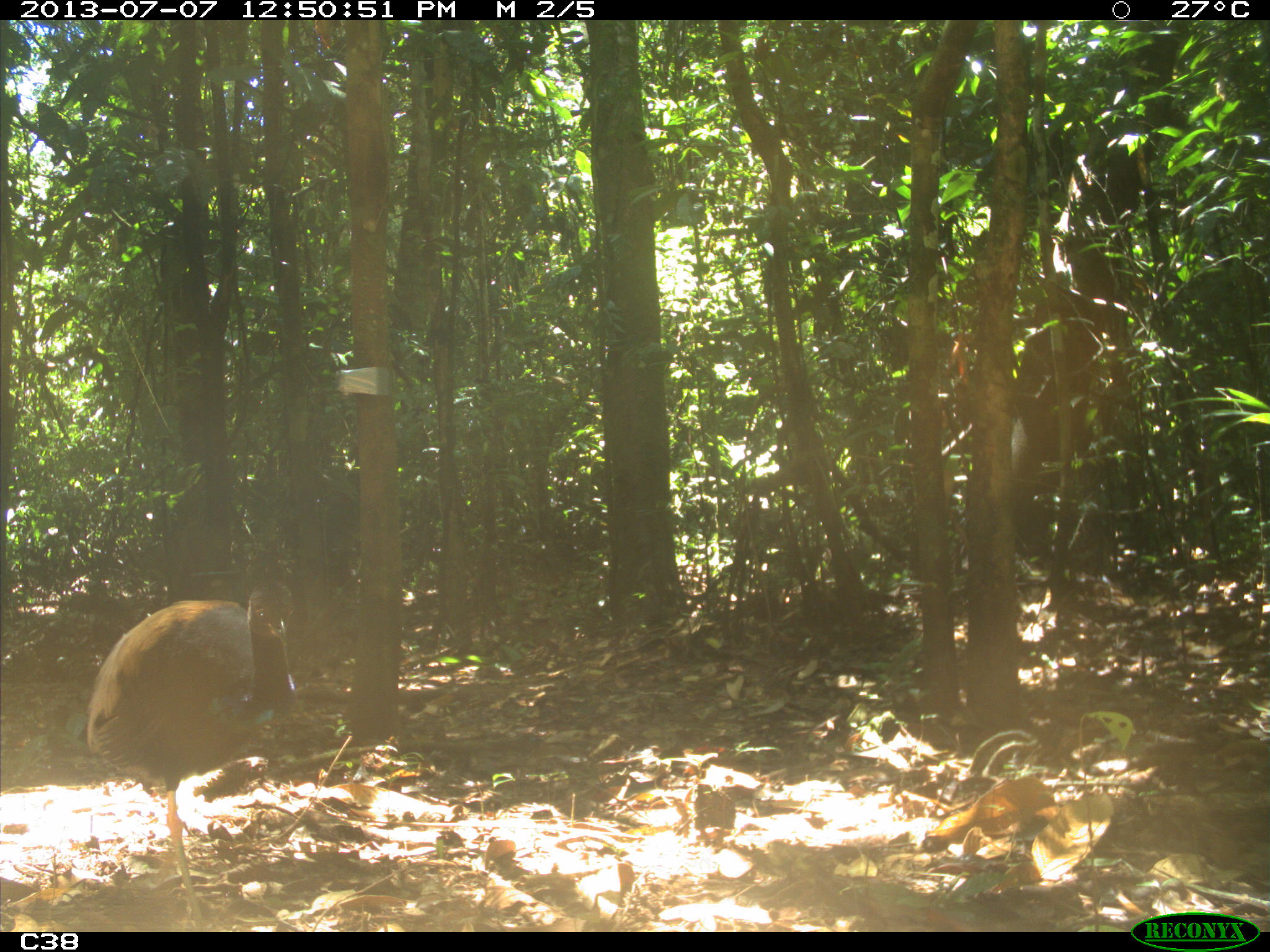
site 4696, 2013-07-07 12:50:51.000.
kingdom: Animalia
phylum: Chordata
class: Aves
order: Gruiformes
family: Psophiidae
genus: Psophia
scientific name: Psophia crepitans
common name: gray-winged trumpeter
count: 1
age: adult